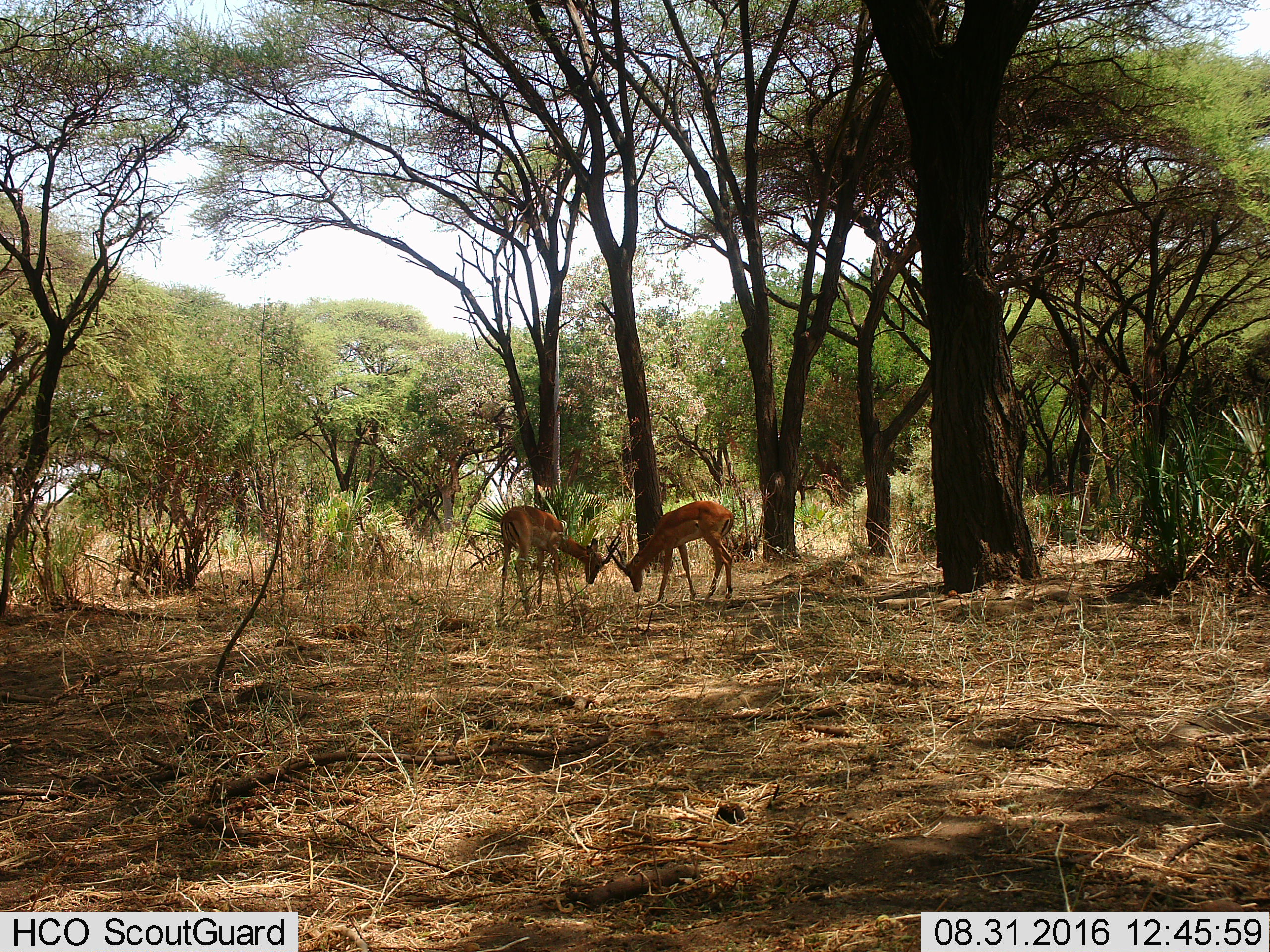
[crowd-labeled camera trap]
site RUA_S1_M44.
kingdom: Animalia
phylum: Chordata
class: Mammalia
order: Artiodactyla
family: Bovidae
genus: Aepyceros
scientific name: Aepyceros melampus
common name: impala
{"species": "impala (Aepyceros melampus)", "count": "2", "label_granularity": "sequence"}